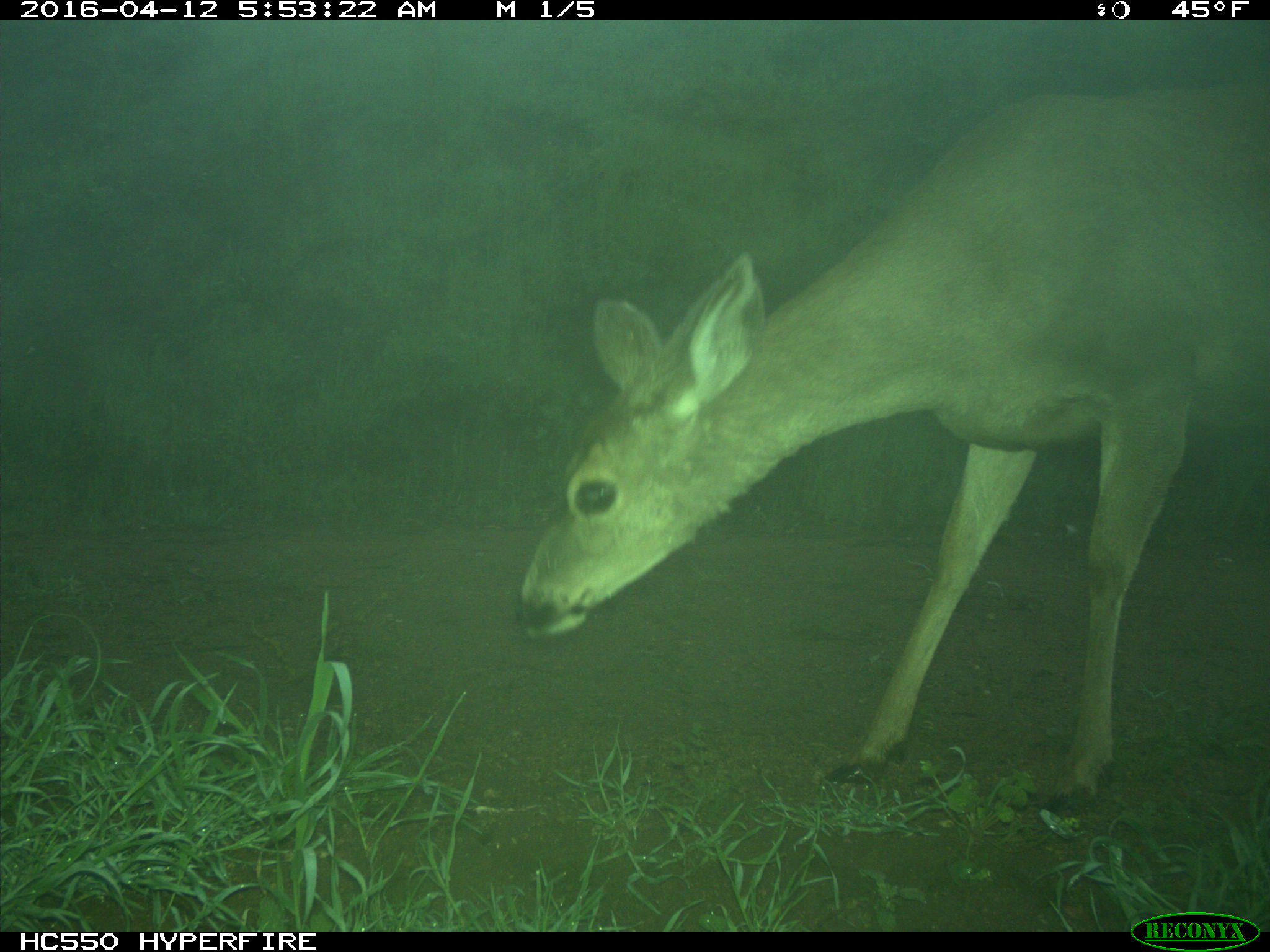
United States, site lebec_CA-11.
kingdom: Animalia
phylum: Chordata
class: Mammalia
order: Artiodactyla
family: Cervidae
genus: Odocoileus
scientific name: Odocoileus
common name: deer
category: unidentified deer